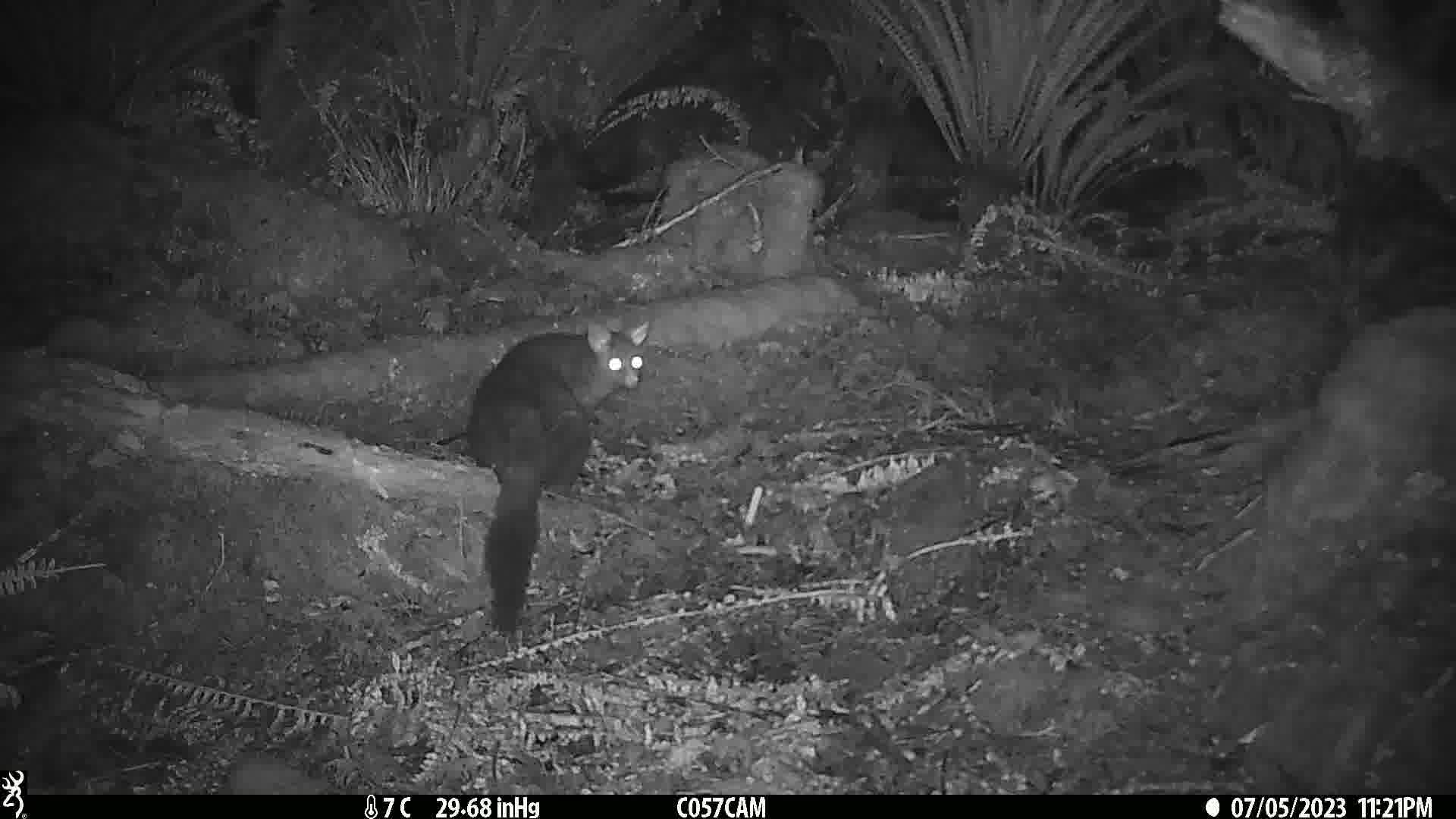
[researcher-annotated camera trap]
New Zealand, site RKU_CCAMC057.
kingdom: Animalia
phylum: Chordata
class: Mammalia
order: Diprotodontia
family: Phalangeridae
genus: Trichosurus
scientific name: Trichosurus vulpecula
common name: common brushtail possum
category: possum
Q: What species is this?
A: Possum (common brushtail possum) (Trichosurus vulpecula).